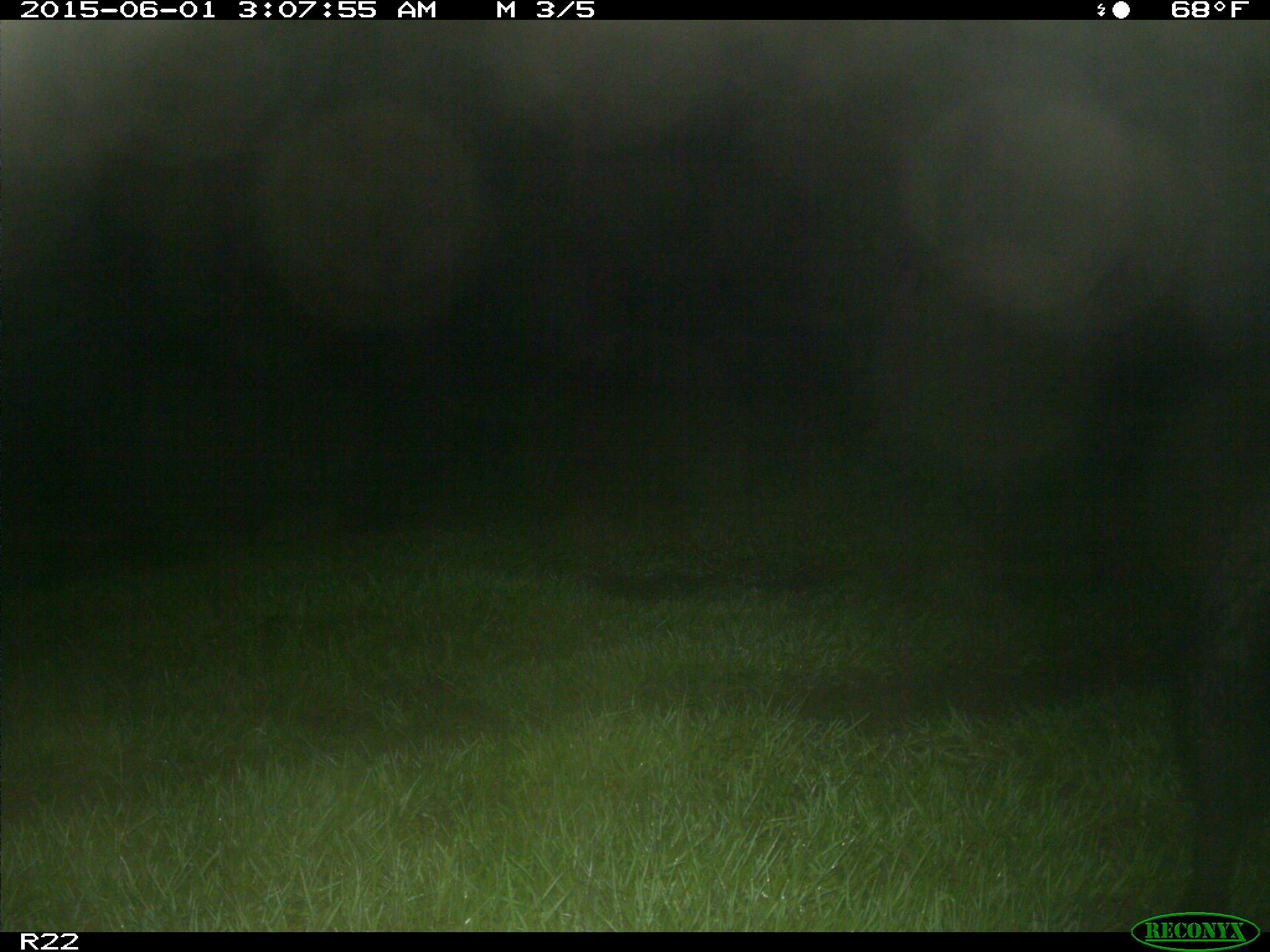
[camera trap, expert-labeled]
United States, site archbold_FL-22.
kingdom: Animalia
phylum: Chordata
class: Mammalia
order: Artiodactyla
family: Bovidae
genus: Bos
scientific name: Bos taurus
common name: domestic cow